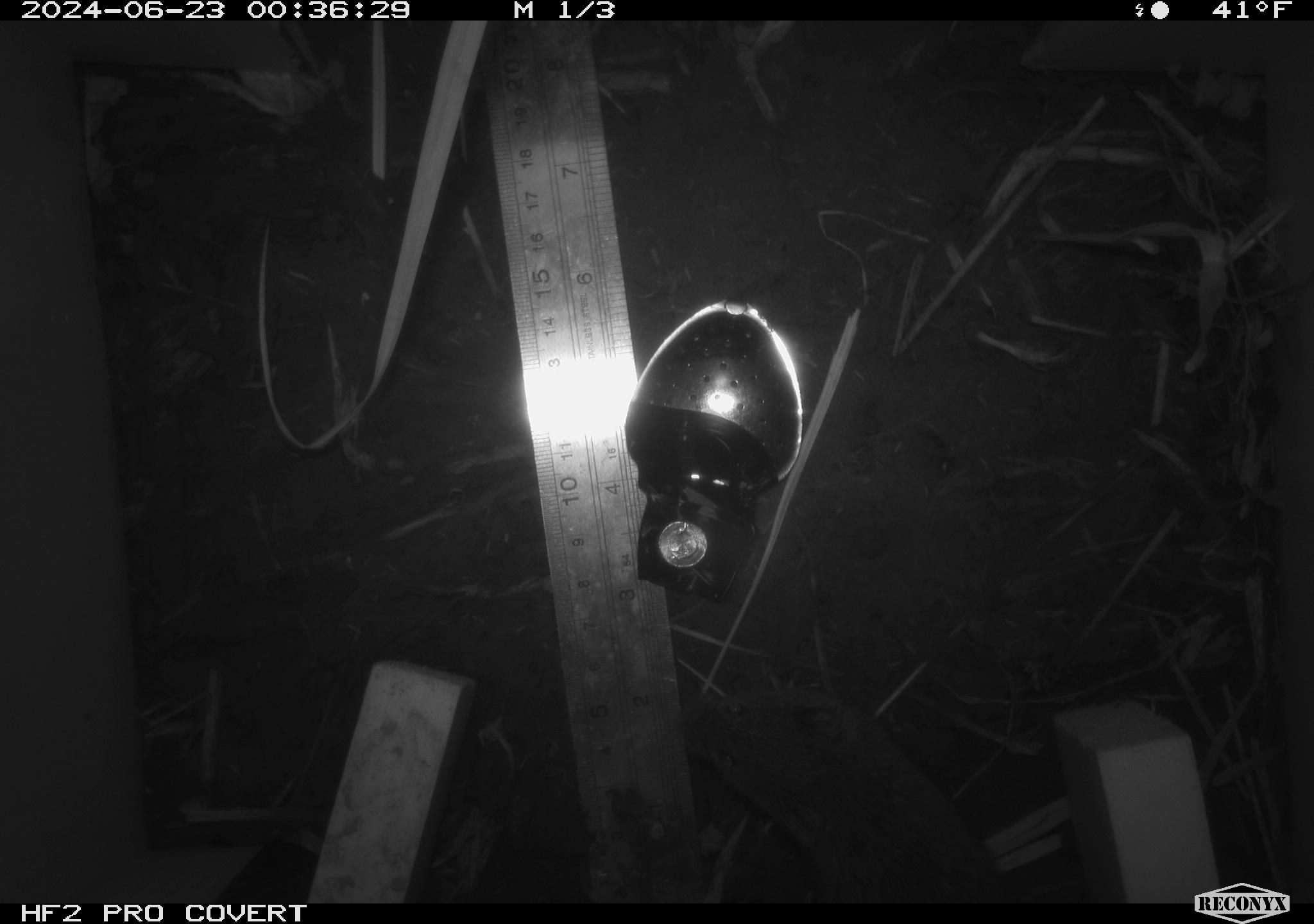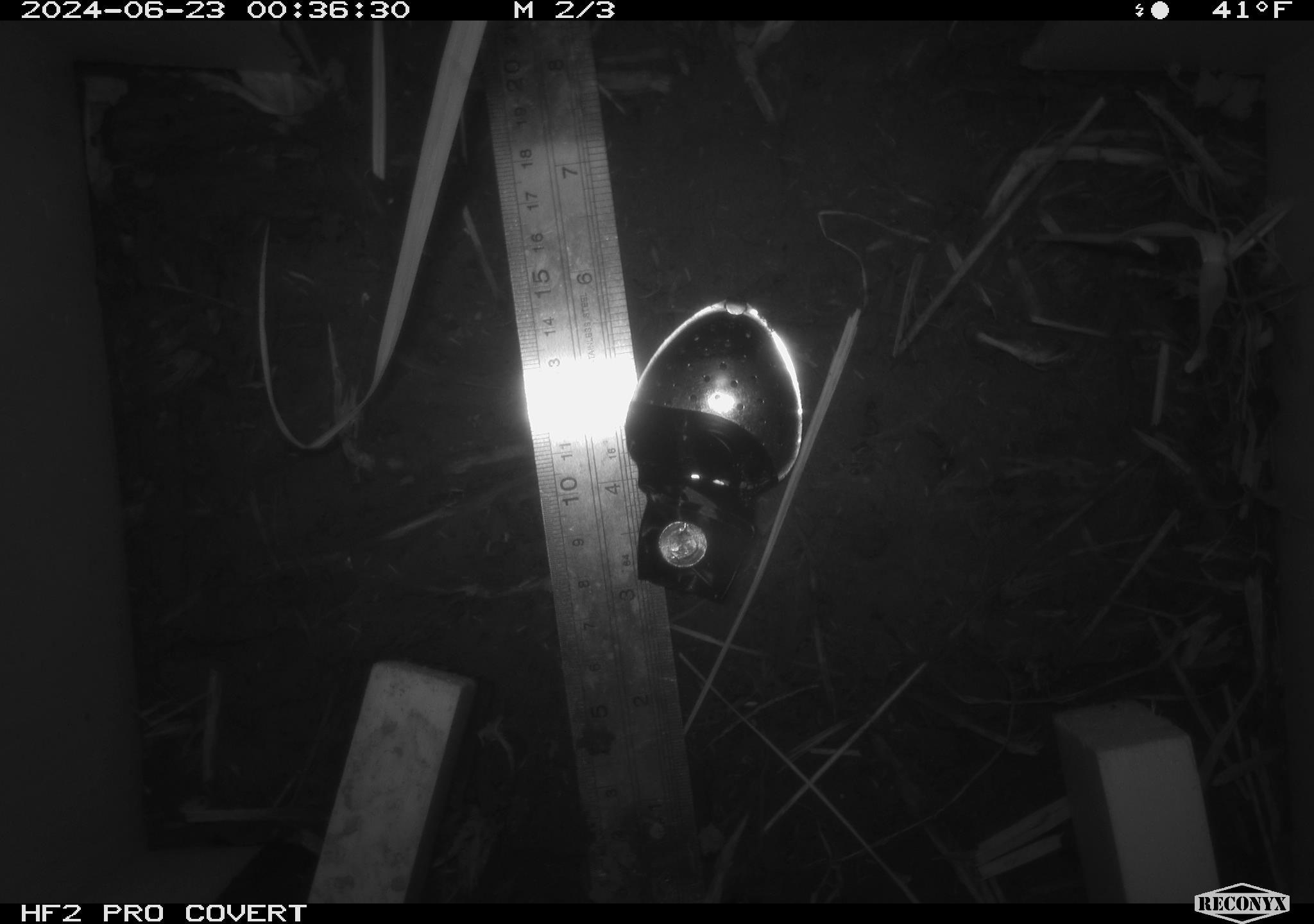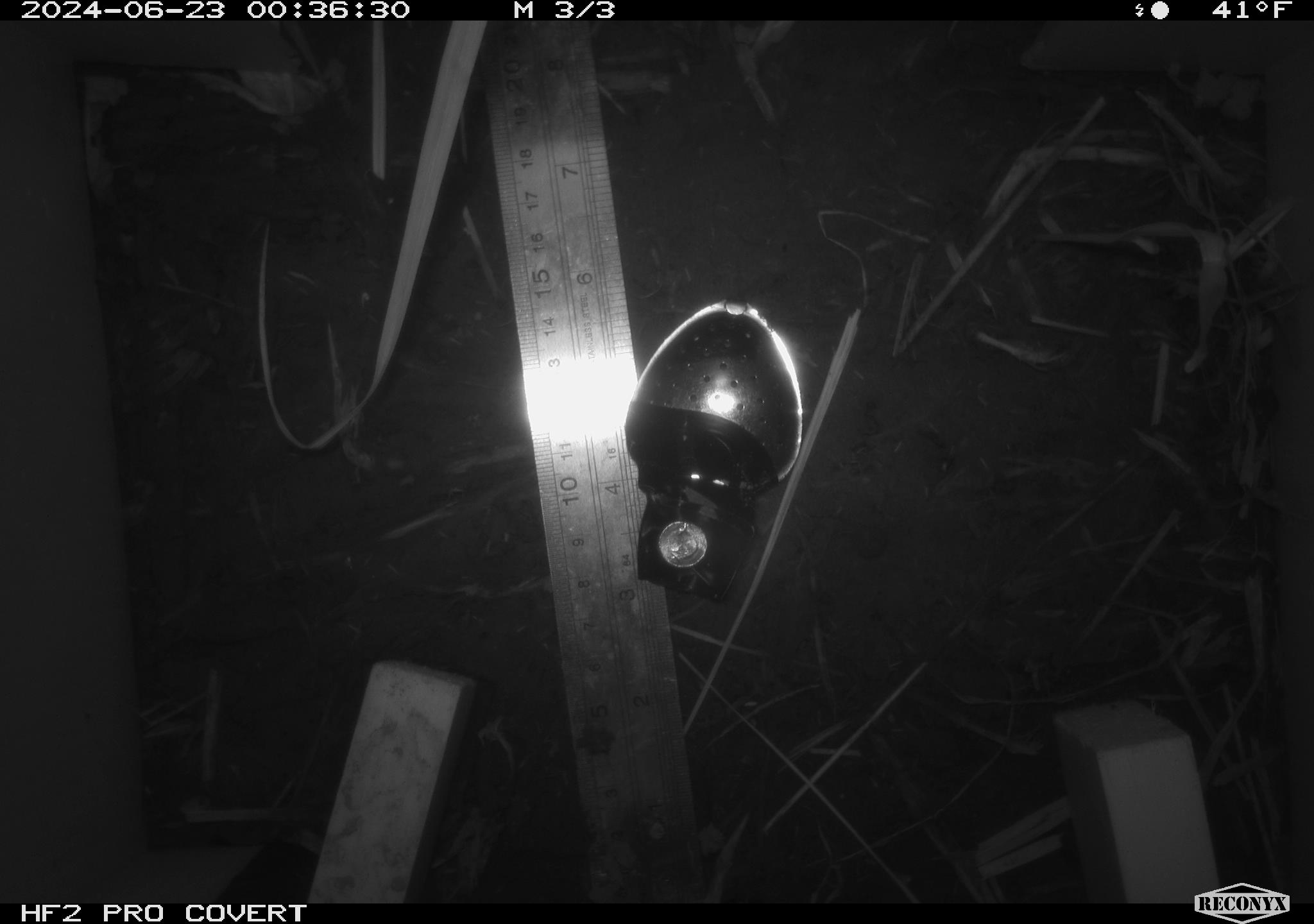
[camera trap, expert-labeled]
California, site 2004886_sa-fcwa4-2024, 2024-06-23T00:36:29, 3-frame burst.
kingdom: Animalia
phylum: Chordata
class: Mammalia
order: Rodentia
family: Cricetidae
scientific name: Arvicolinae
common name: voles, lemmings, and muskrats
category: arvicolinae subfamily